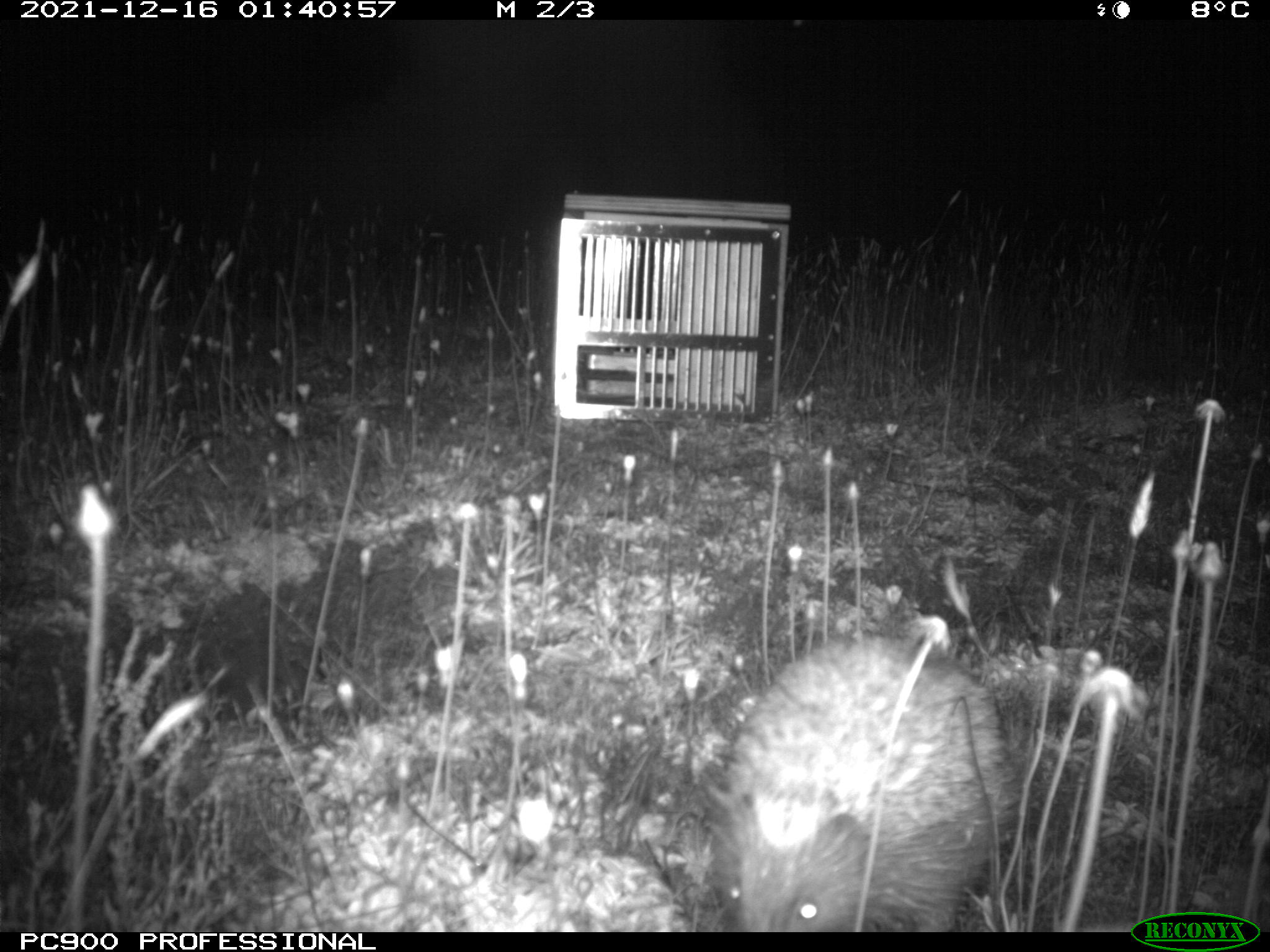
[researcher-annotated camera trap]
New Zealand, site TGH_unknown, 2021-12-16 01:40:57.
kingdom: Animalia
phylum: Chordata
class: Mammalia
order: Eulipotyphla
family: Erinaceidae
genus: Erinaceus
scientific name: Erinaceus europaeus europaeus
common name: european hedgehog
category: hedgehog